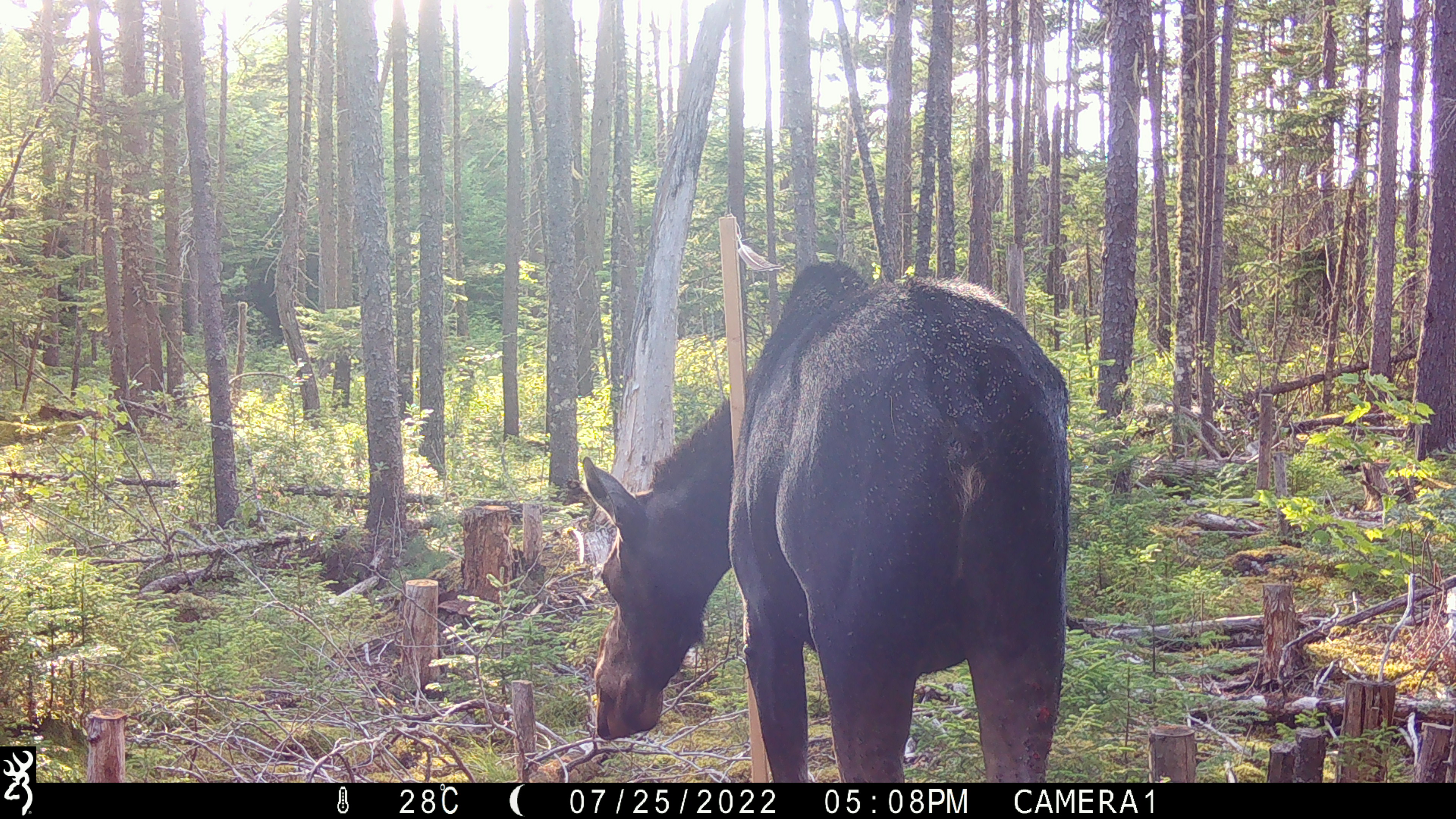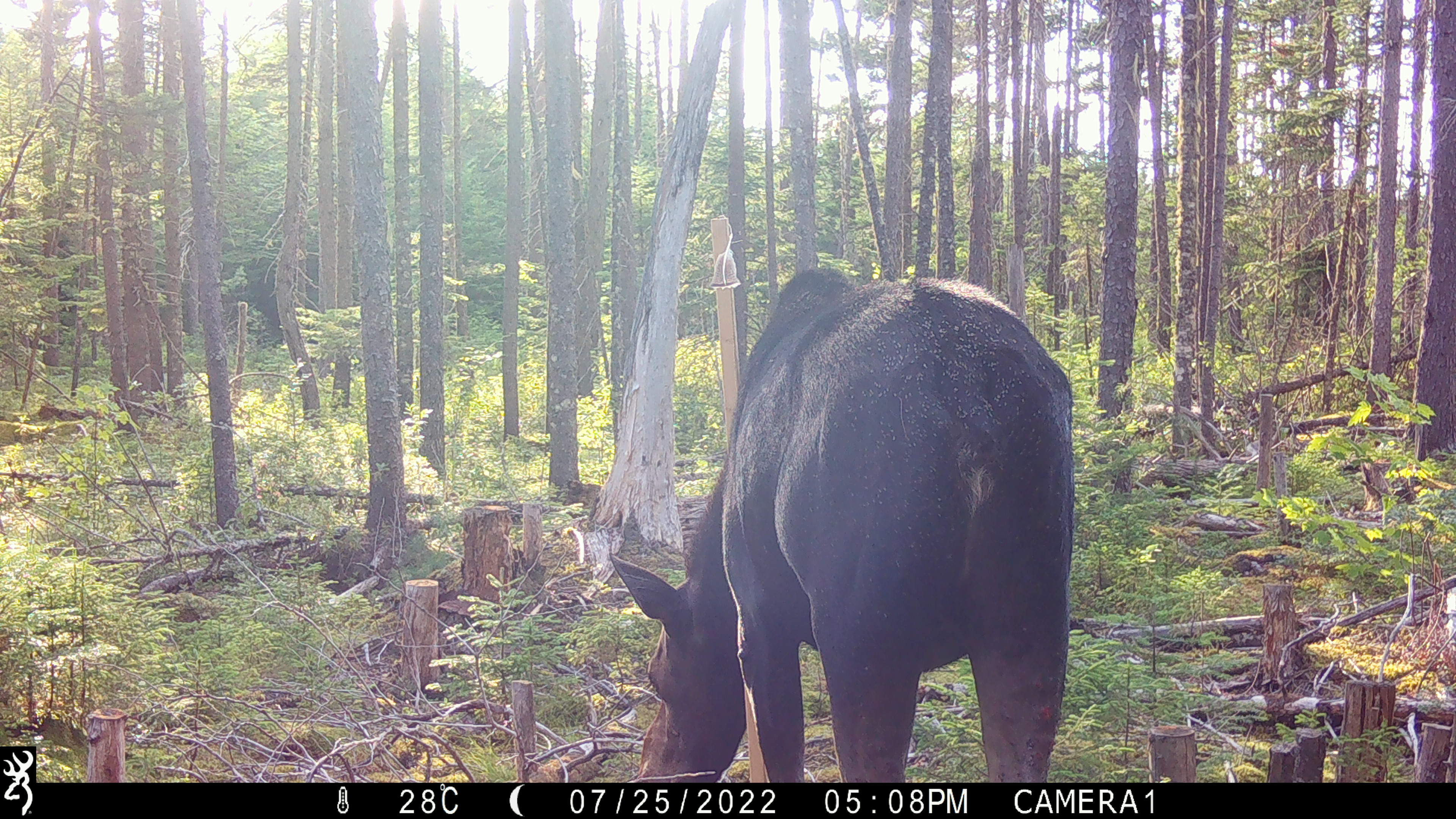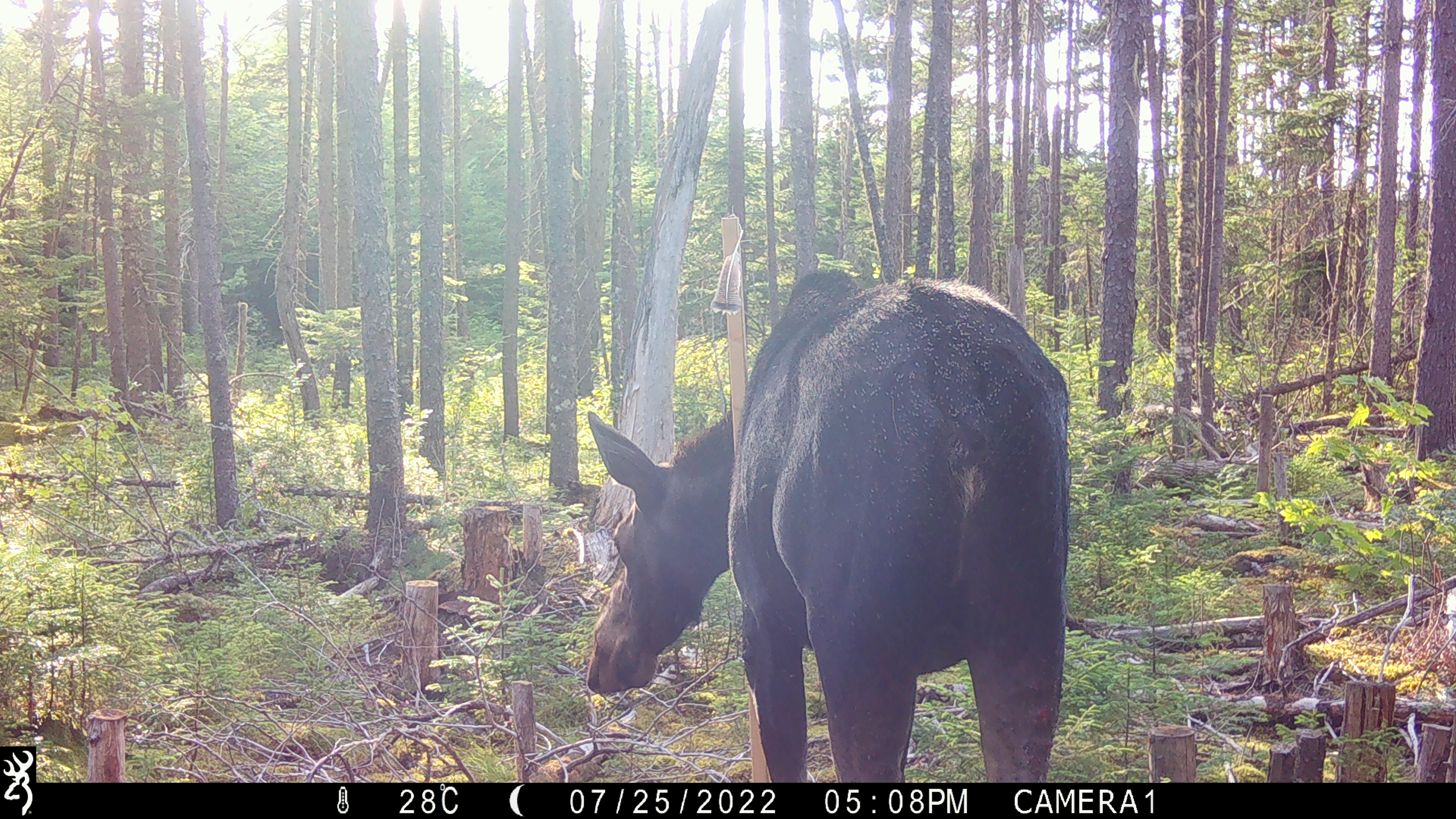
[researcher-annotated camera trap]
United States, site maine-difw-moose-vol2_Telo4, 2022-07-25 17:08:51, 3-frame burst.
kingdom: Animalia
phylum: Chordata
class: Mammalia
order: Artiodactyla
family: Cervidae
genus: Alces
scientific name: Alces alces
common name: moose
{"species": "moose (Alces alces)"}